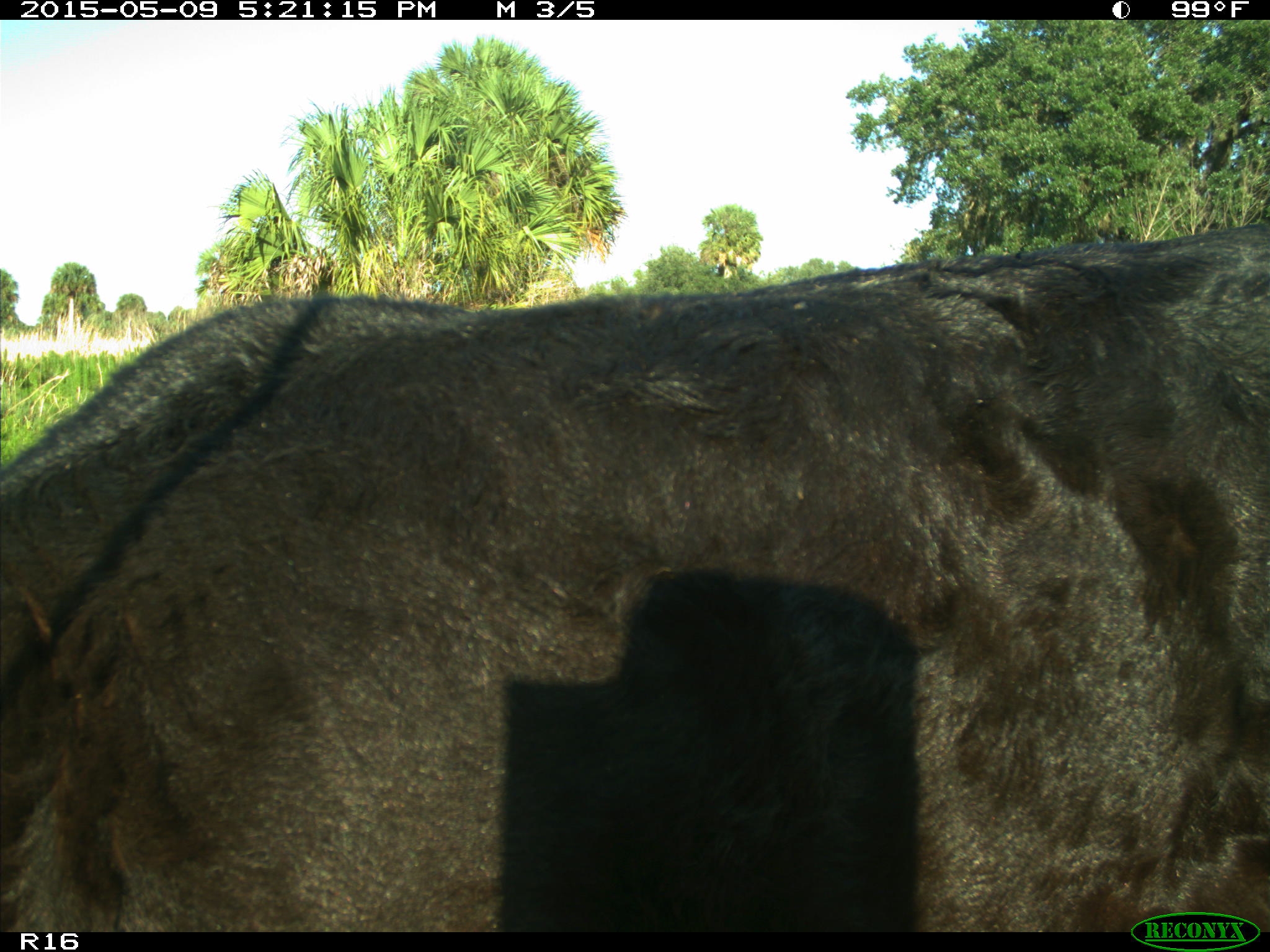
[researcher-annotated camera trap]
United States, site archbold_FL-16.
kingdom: Animalia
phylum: Chordata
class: Mammalia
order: Artiodactyla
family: Suidae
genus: Sus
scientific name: Sus scrofa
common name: wild boar